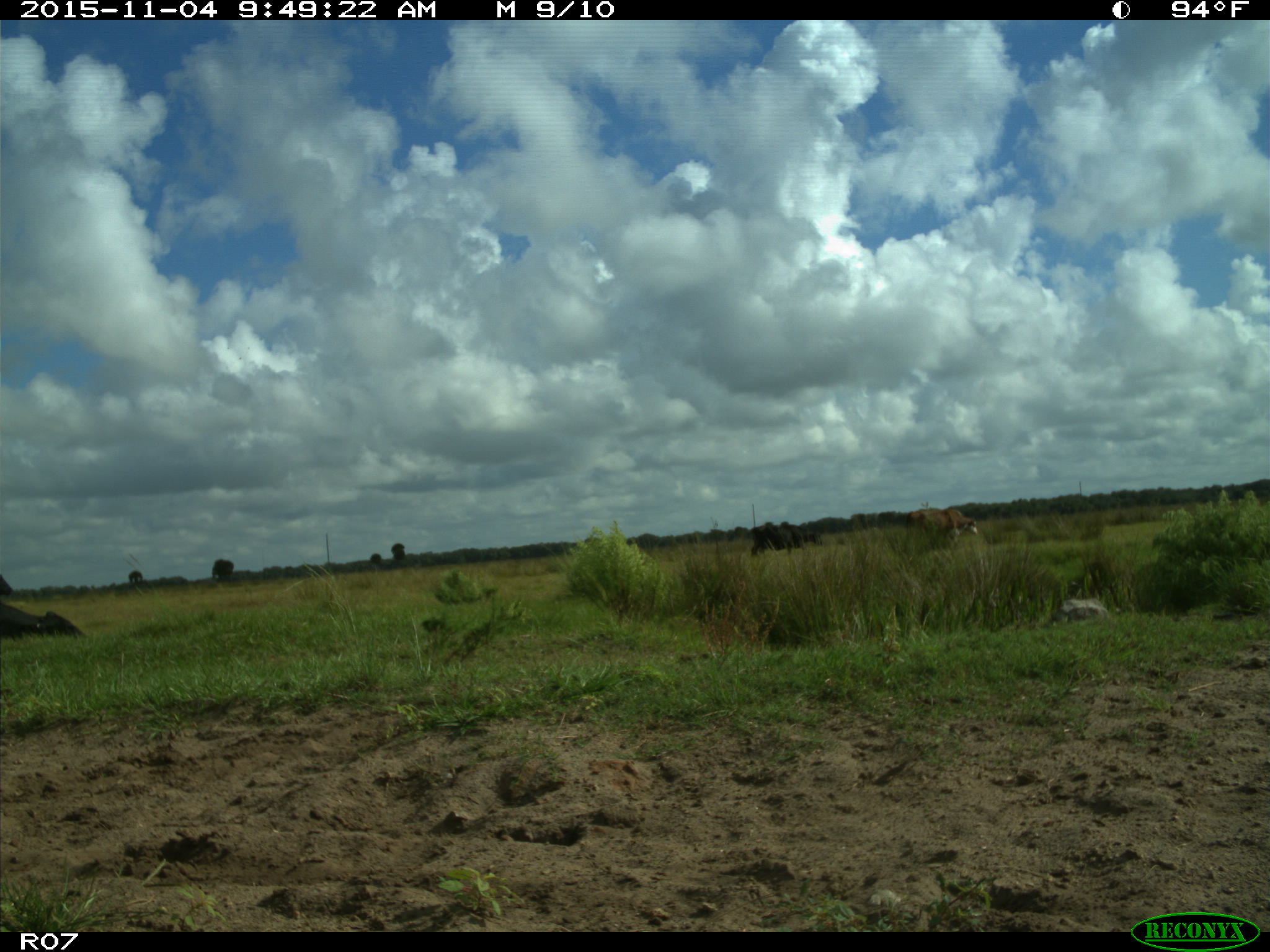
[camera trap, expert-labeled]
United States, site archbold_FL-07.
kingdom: Animalia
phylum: Chordata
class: Mammalia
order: Artiodactyla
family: Bovidae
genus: Bos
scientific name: Bos taurus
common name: domestic cow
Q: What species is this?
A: Bos taurus (domestic cow).